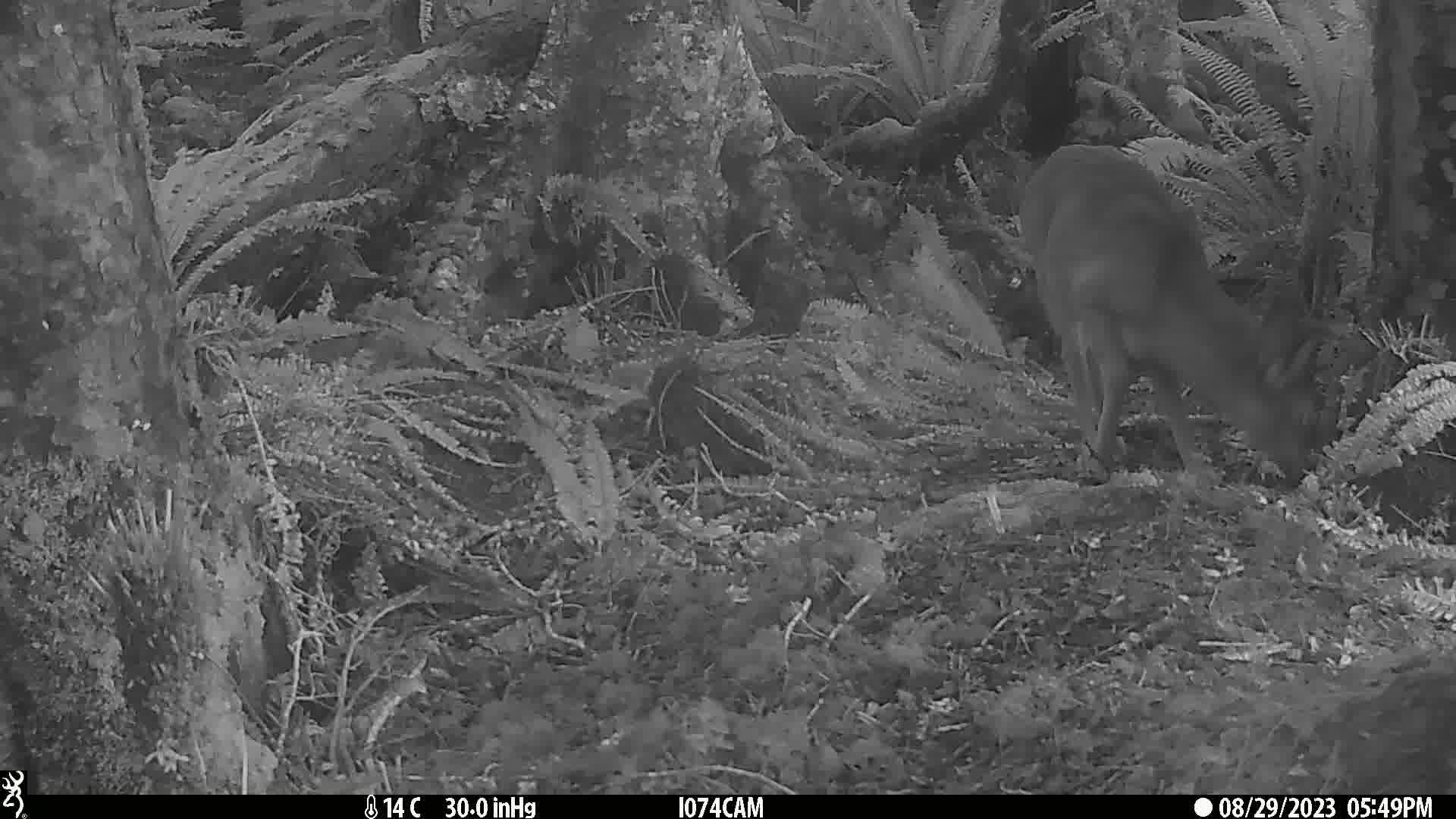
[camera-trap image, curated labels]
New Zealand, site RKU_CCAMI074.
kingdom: Animalia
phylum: Chordata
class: Mammalia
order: Artiodactyla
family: Cervidae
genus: Odocoileus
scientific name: Odocoileus virginianus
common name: white-tailed deer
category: white tailed deer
White tailed deer (white-tailed deer) (Odocoileus virginianus).